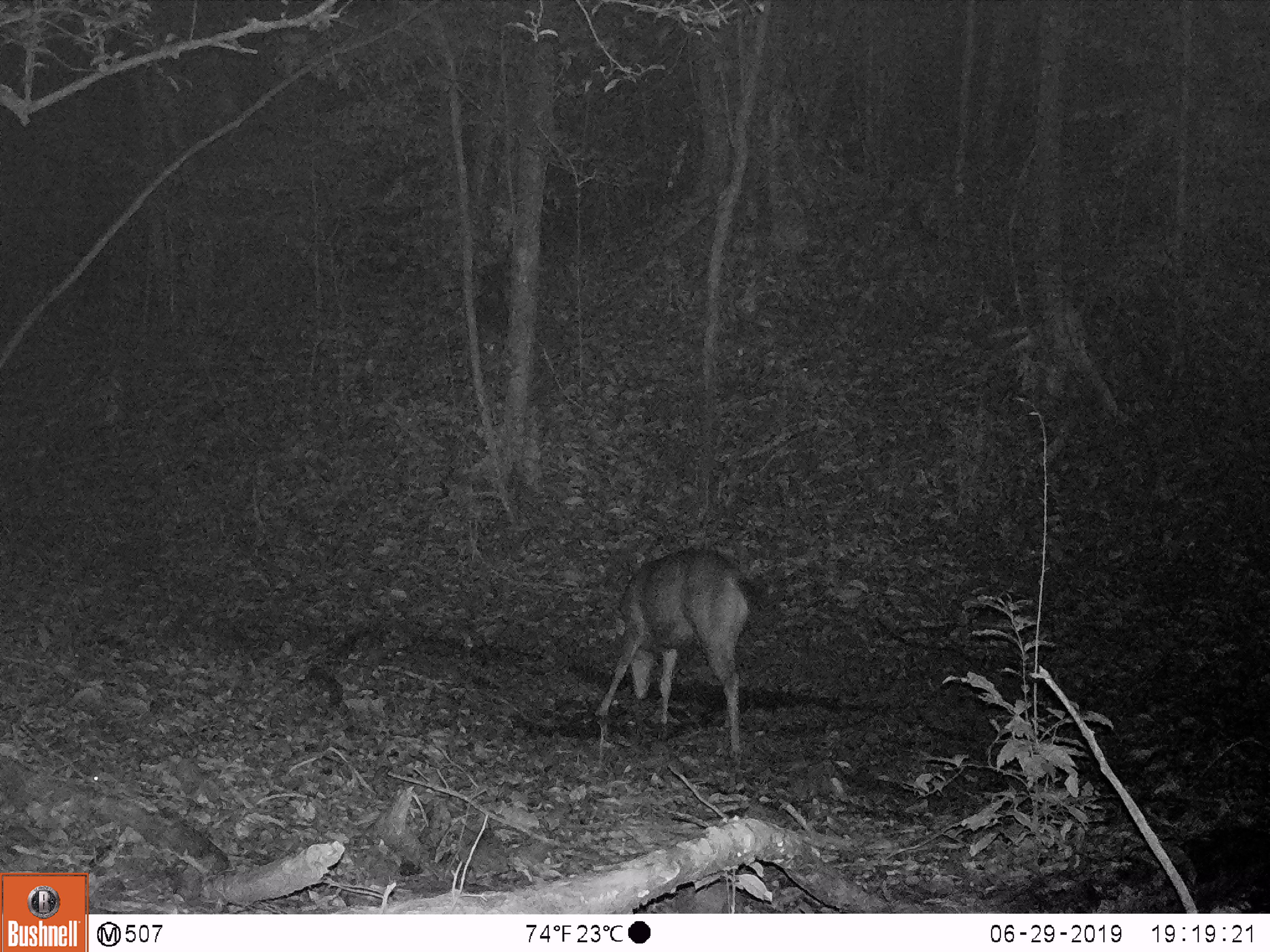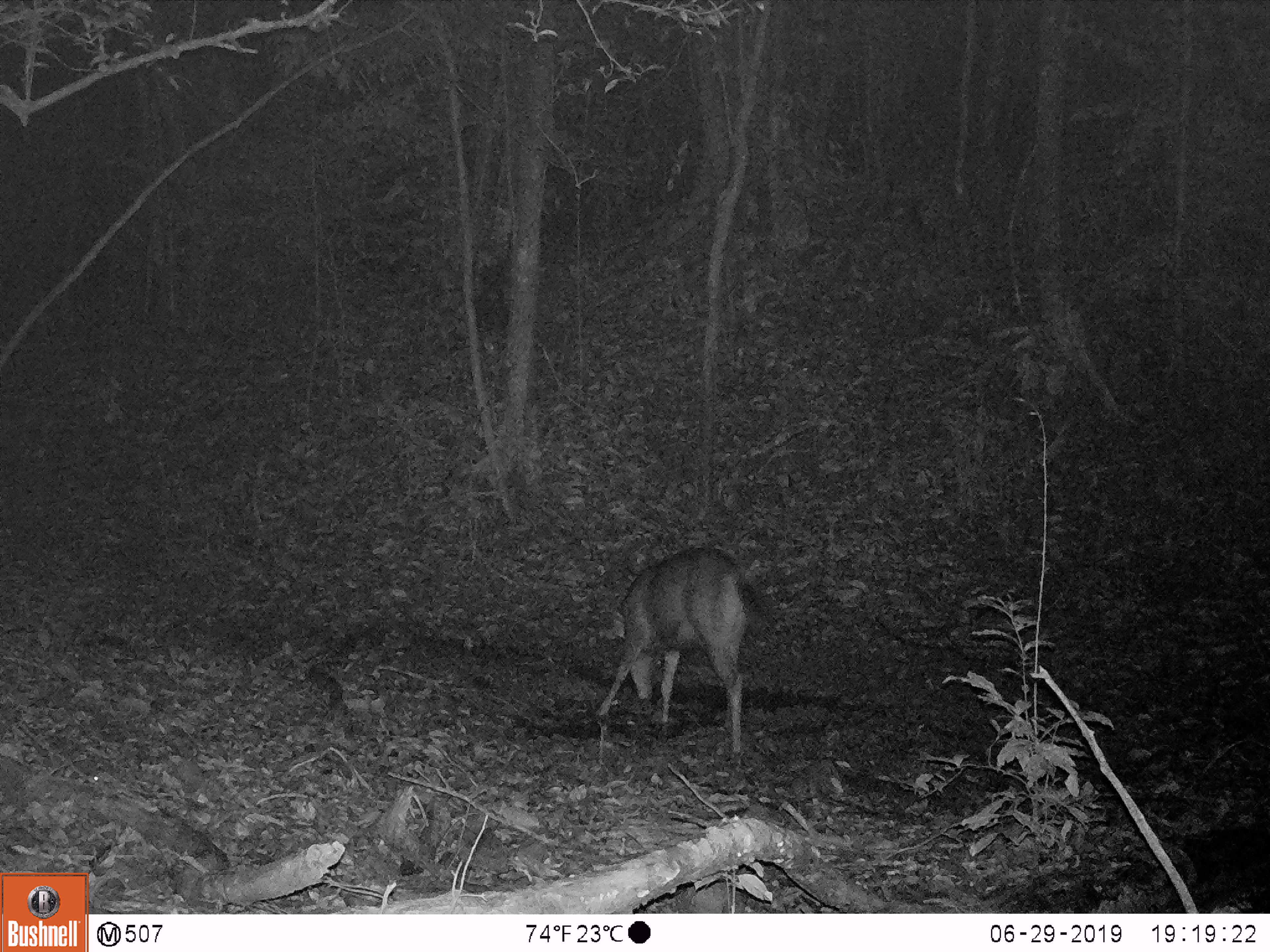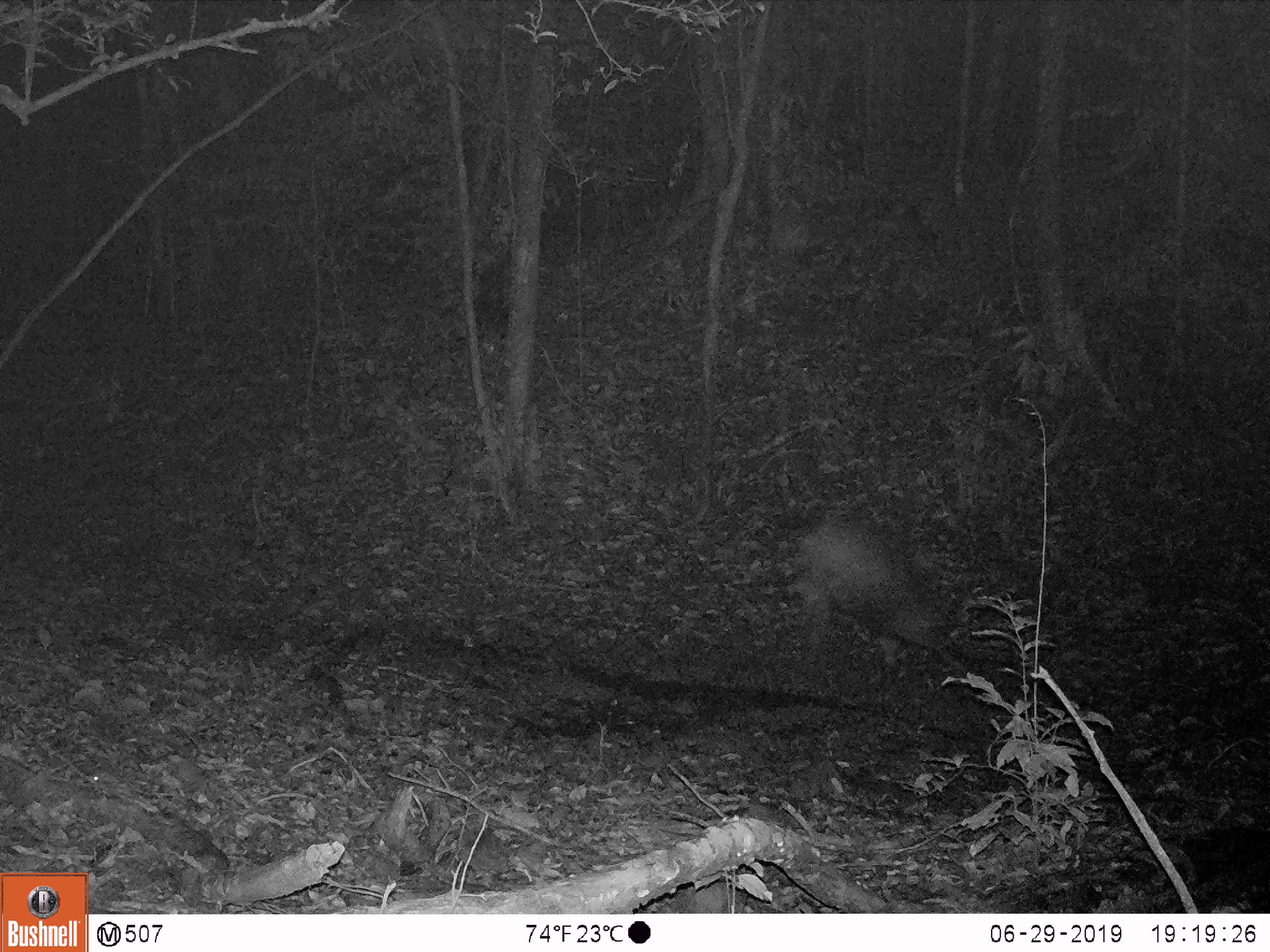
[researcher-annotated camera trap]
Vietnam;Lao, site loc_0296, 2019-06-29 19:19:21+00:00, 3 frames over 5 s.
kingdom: Animalia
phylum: Chordata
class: Mammalia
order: Artiodactyla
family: Cervidae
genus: Rusa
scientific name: Rusa unicolor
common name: sambar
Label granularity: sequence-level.